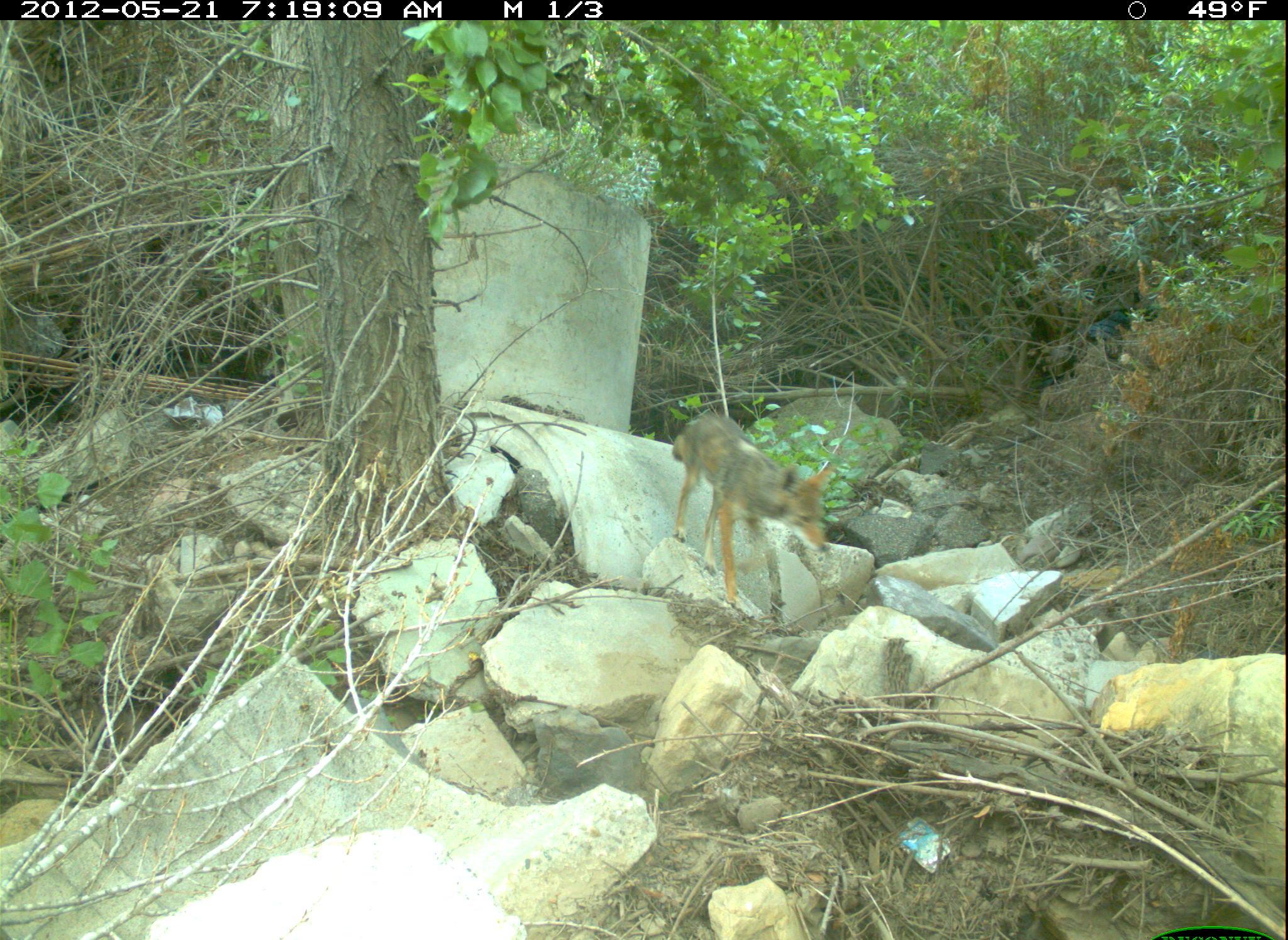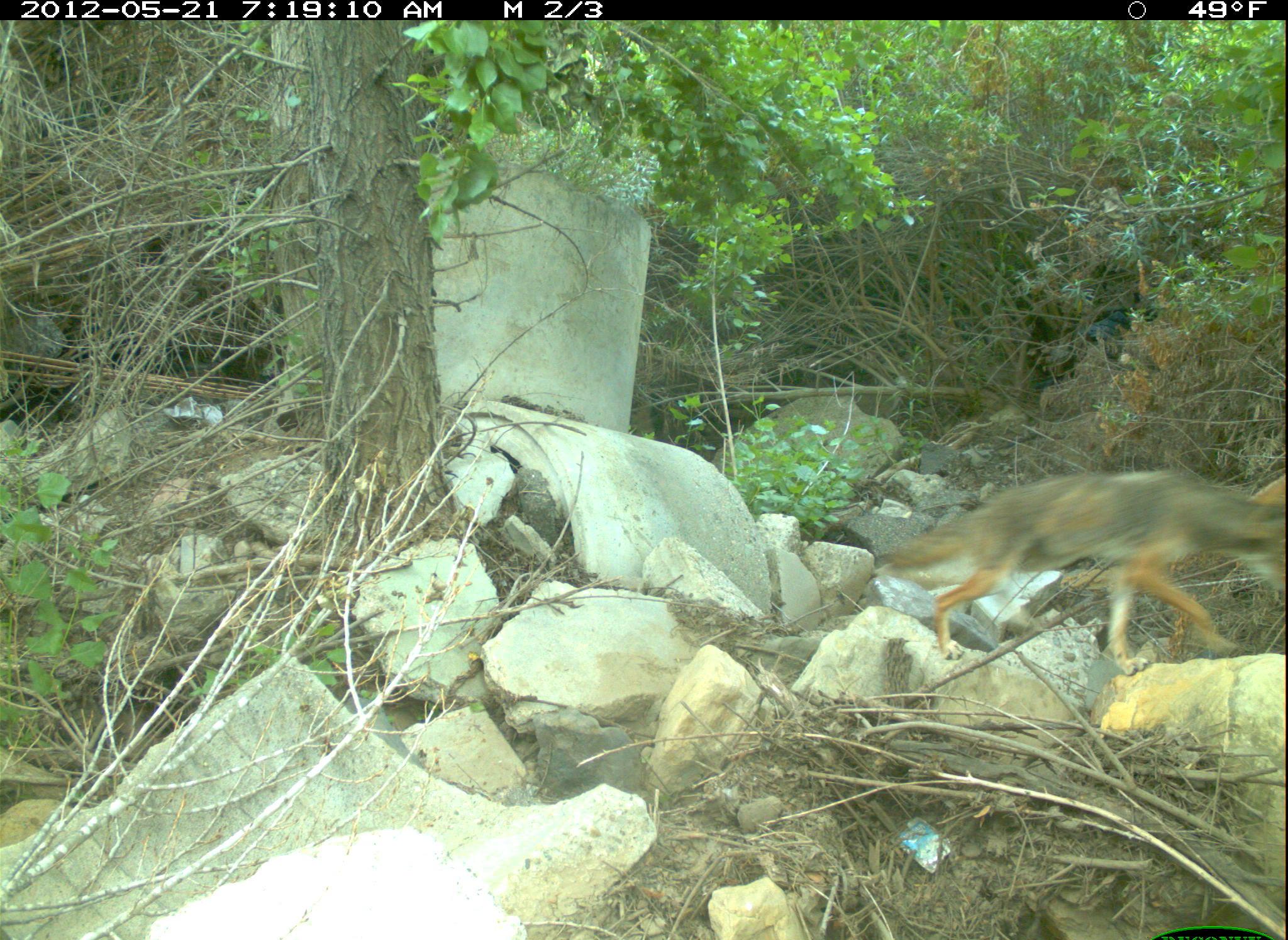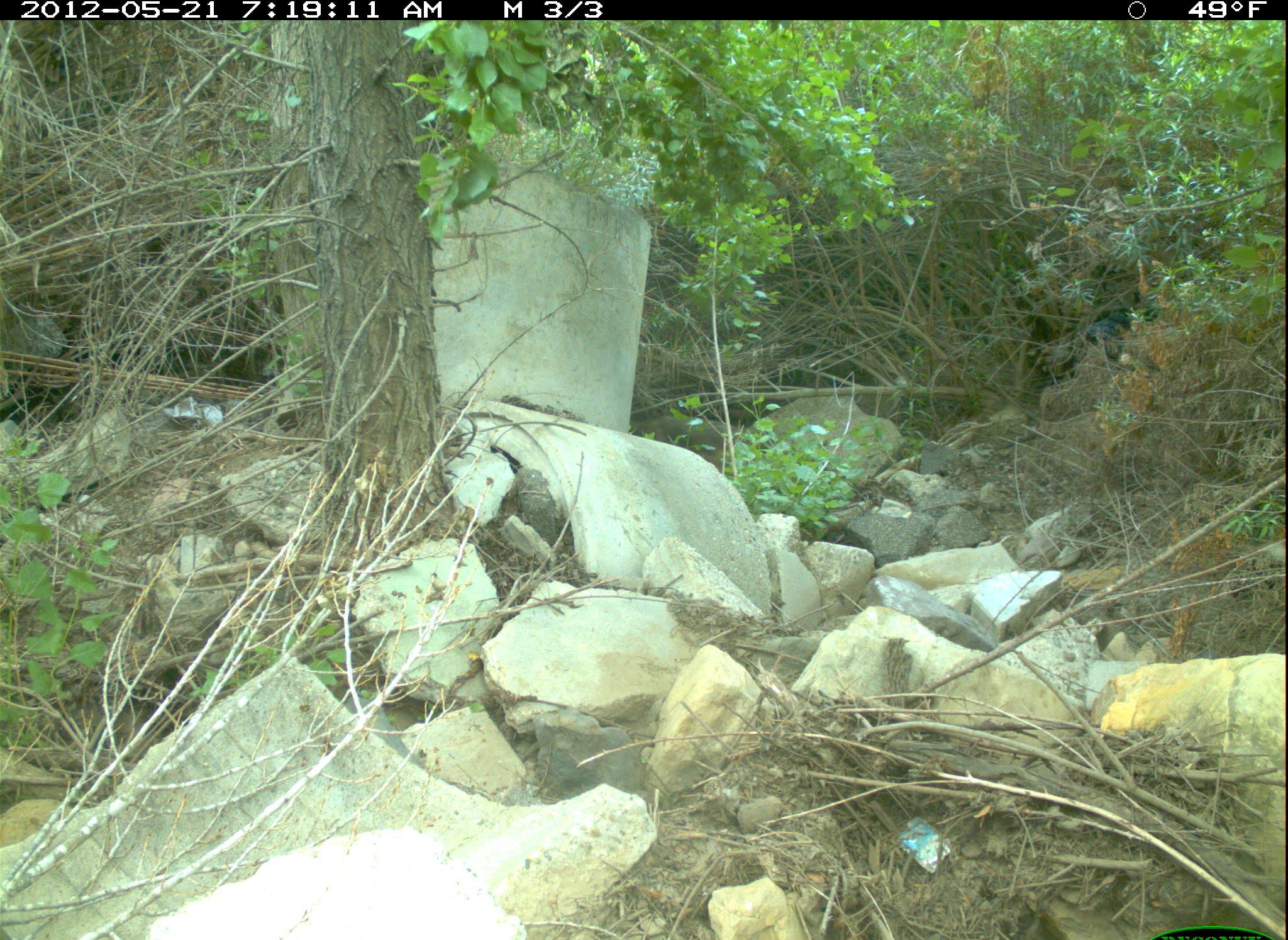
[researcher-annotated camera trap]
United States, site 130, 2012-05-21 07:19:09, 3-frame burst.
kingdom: Animalia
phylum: Chordata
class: Mammalia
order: Carnivora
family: Canidae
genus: Canis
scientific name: Canis latrans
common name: coyote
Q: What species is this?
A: Coyote (Canis latrans).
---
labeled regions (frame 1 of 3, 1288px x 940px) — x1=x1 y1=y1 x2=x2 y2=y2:
coyote: x1=667 y1=406 x2=842 y2=635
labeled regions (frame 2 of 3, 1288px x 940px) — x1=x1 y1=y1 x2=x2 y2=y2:
coyote: x1=861 y1=462 x2=1286 y2=676